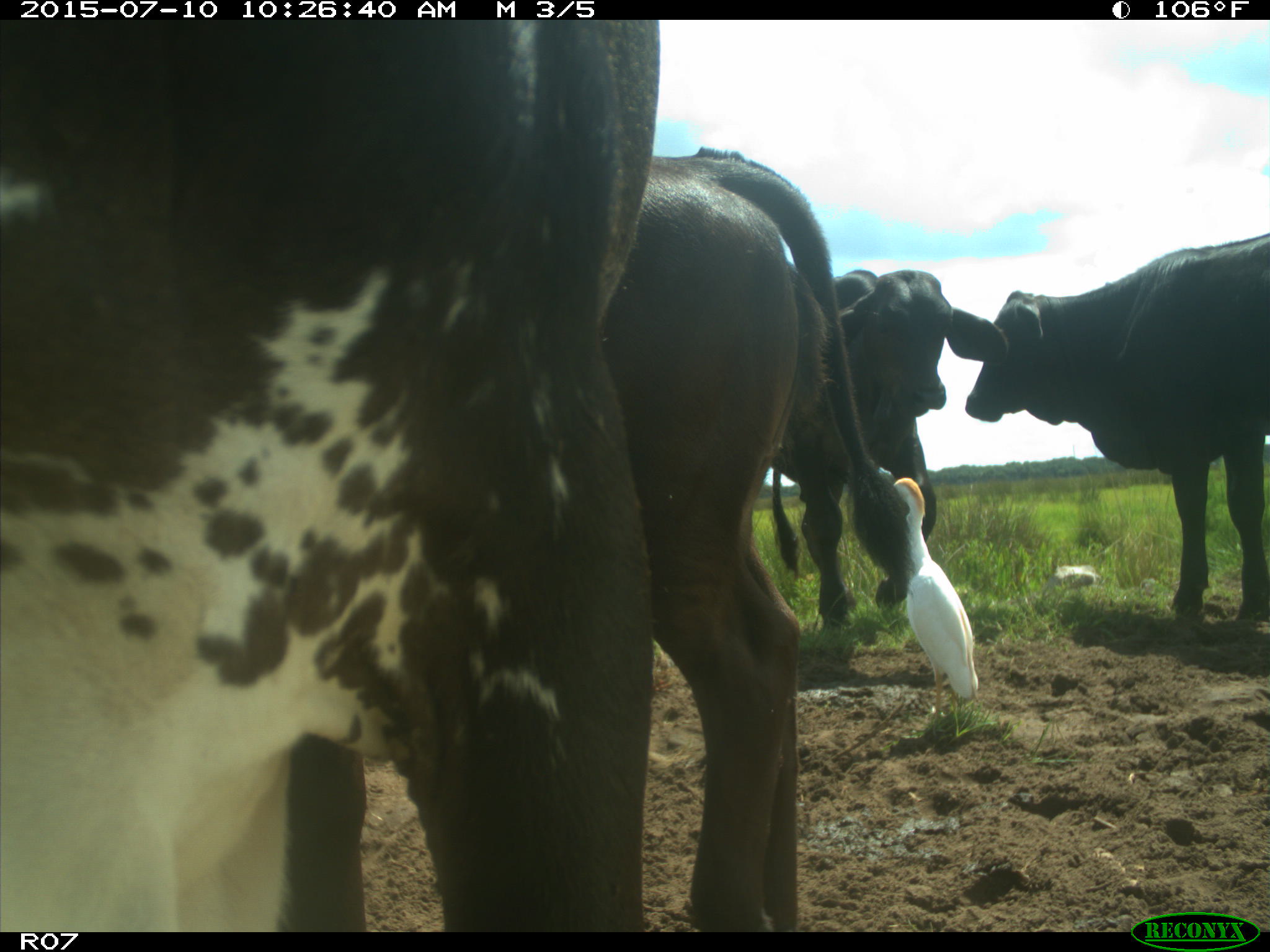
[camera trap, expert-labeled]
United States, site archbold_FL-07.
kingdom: Animalia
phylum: Chordata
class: Mammalia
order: Artiodactyla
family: Bovidae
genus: Bos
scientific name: Bos taurus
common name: domestic cow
Bos taurus (domestic cow).